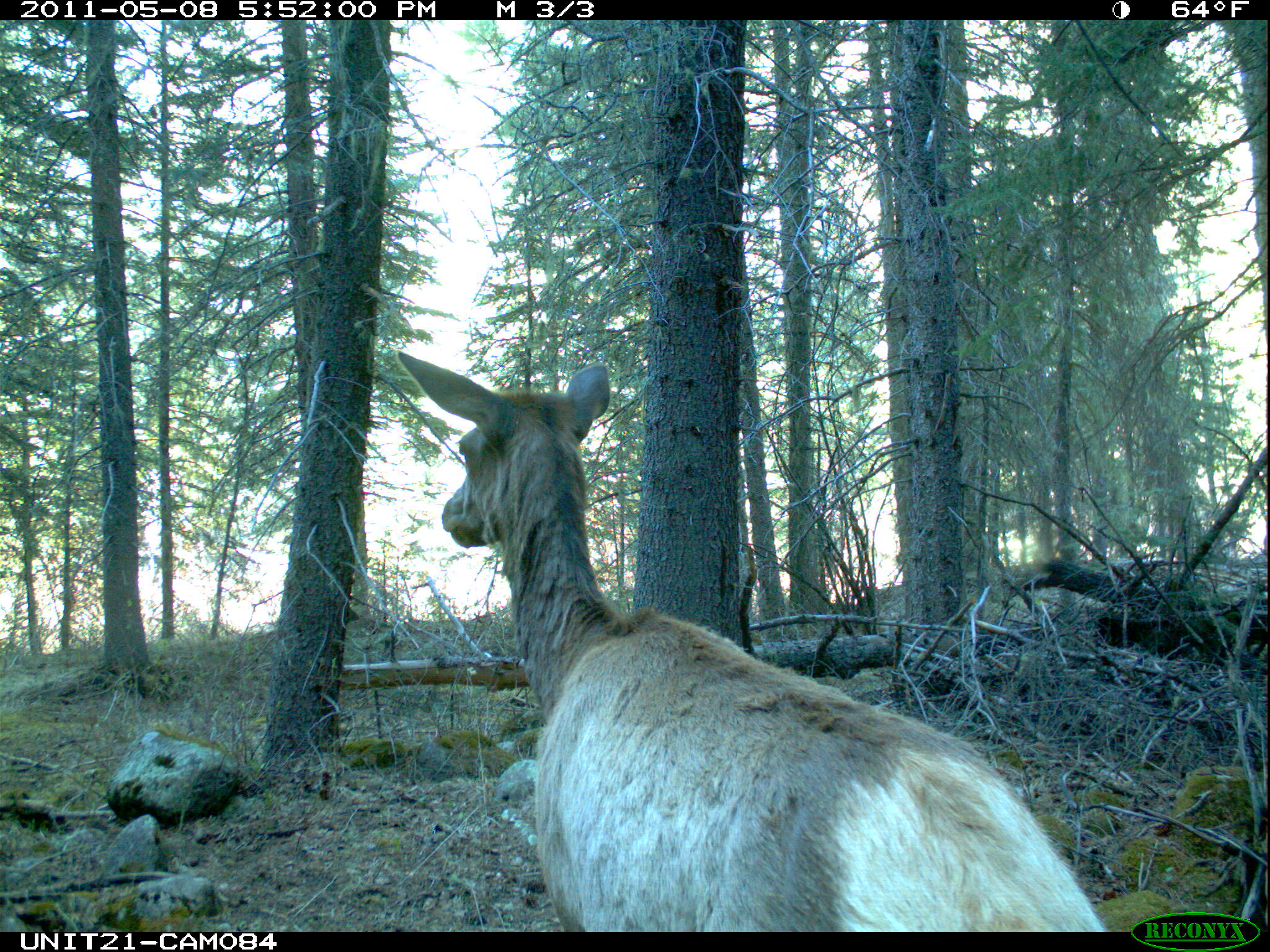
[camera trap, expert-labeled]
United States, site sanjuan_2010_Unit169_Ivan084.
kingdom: Animalia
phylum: Chordata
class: Mammalia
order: Artiodactyla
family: Cervidae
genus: Cervus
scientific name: Cervus elaphus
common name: red deer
Cervus elaphus (red deer).